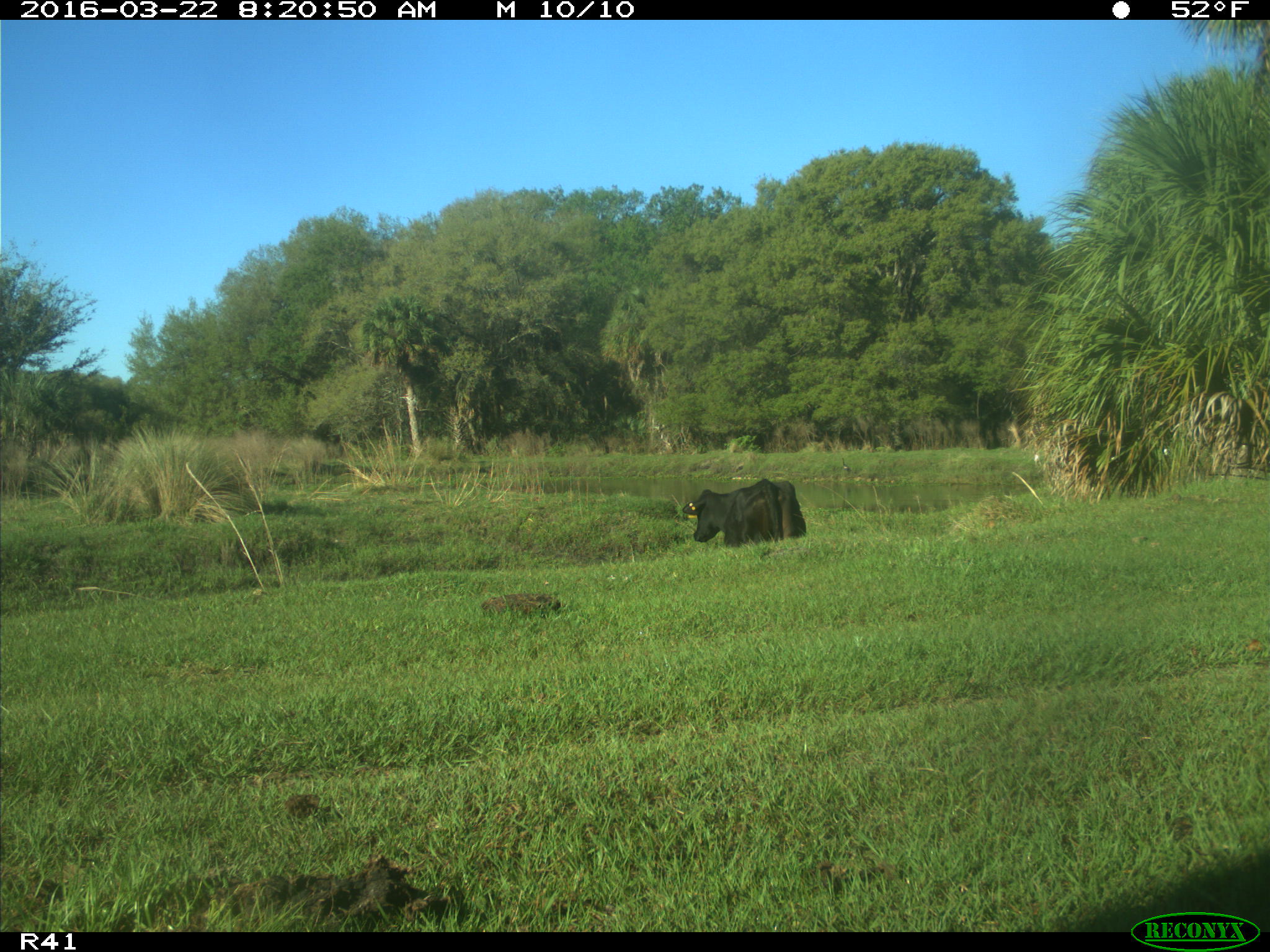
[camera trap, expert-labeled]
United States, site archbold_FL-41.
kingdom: Animalia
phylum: Chordata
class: Mammalia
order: Artiodactyla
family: Bovidae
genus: Bos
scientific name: Bos taurus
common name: domestic cow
Bos taurus (domestic cow).